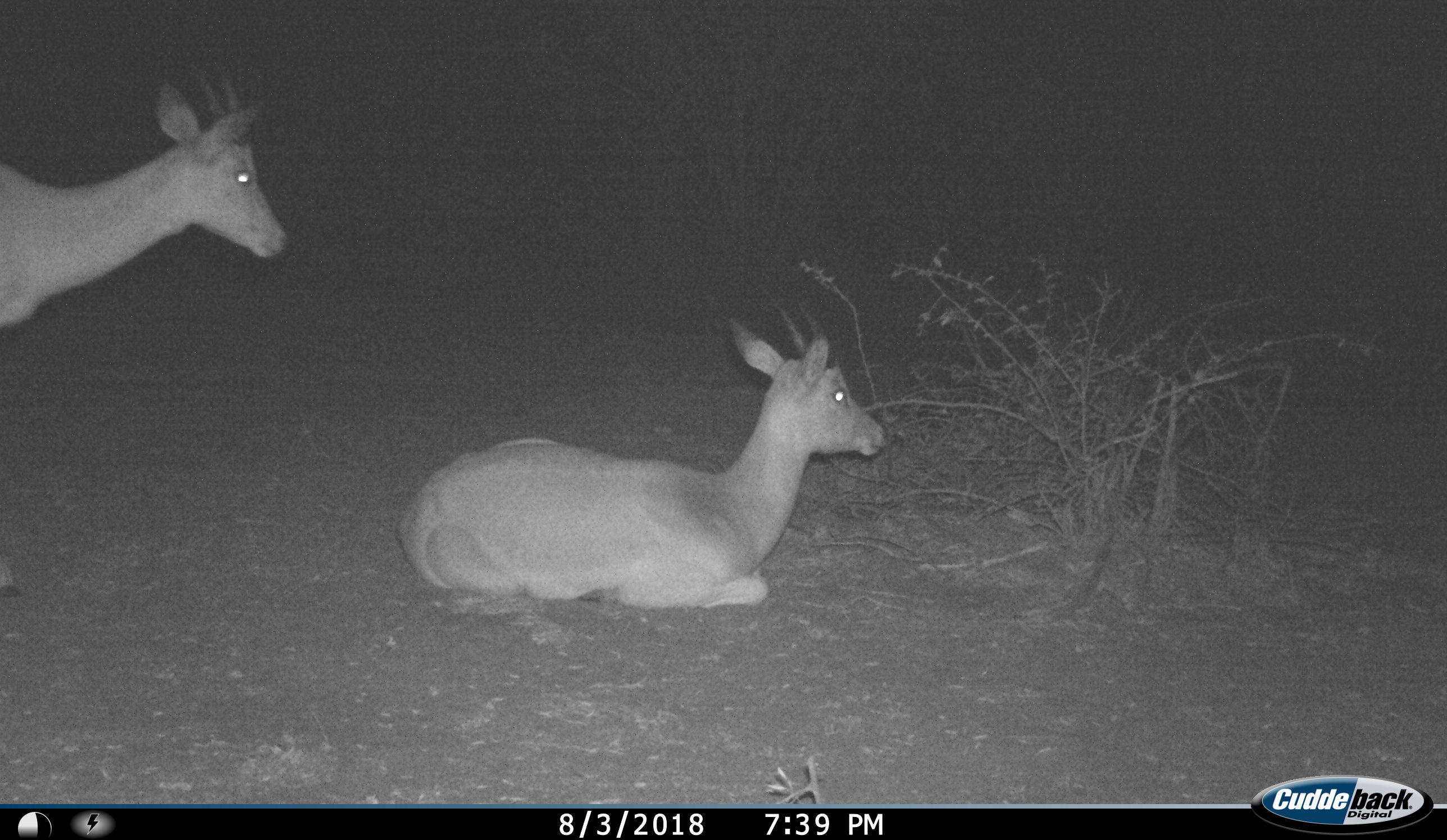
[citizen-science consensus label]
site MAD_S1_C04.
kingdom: Animalia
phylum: Chordata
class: Mammalia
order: Artiodactyla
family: Bovidae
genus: Aepyceros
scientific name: Aepyceros melampus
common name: impala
Impala (Aepyceros melampus), count 2. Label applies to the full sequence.